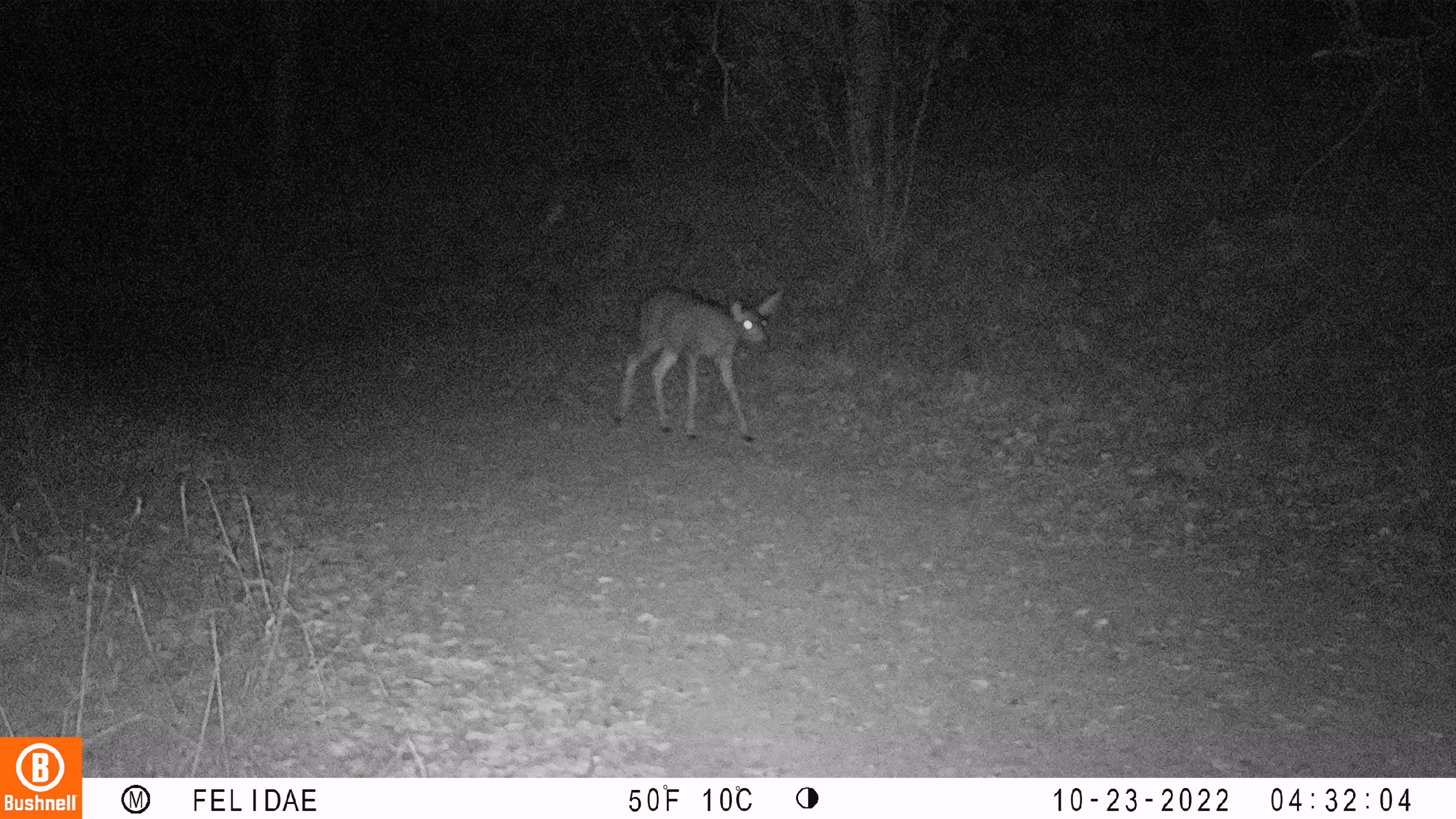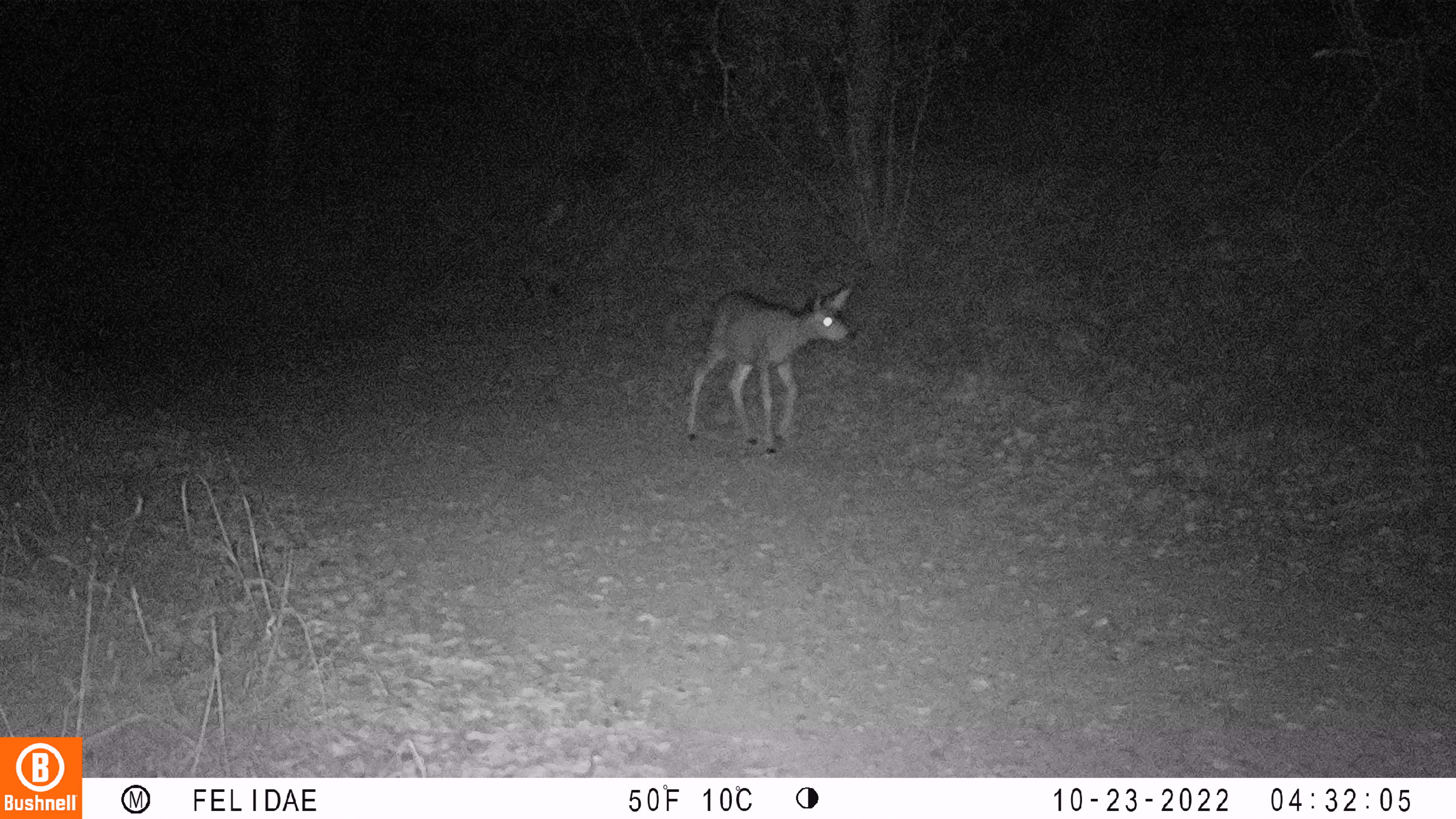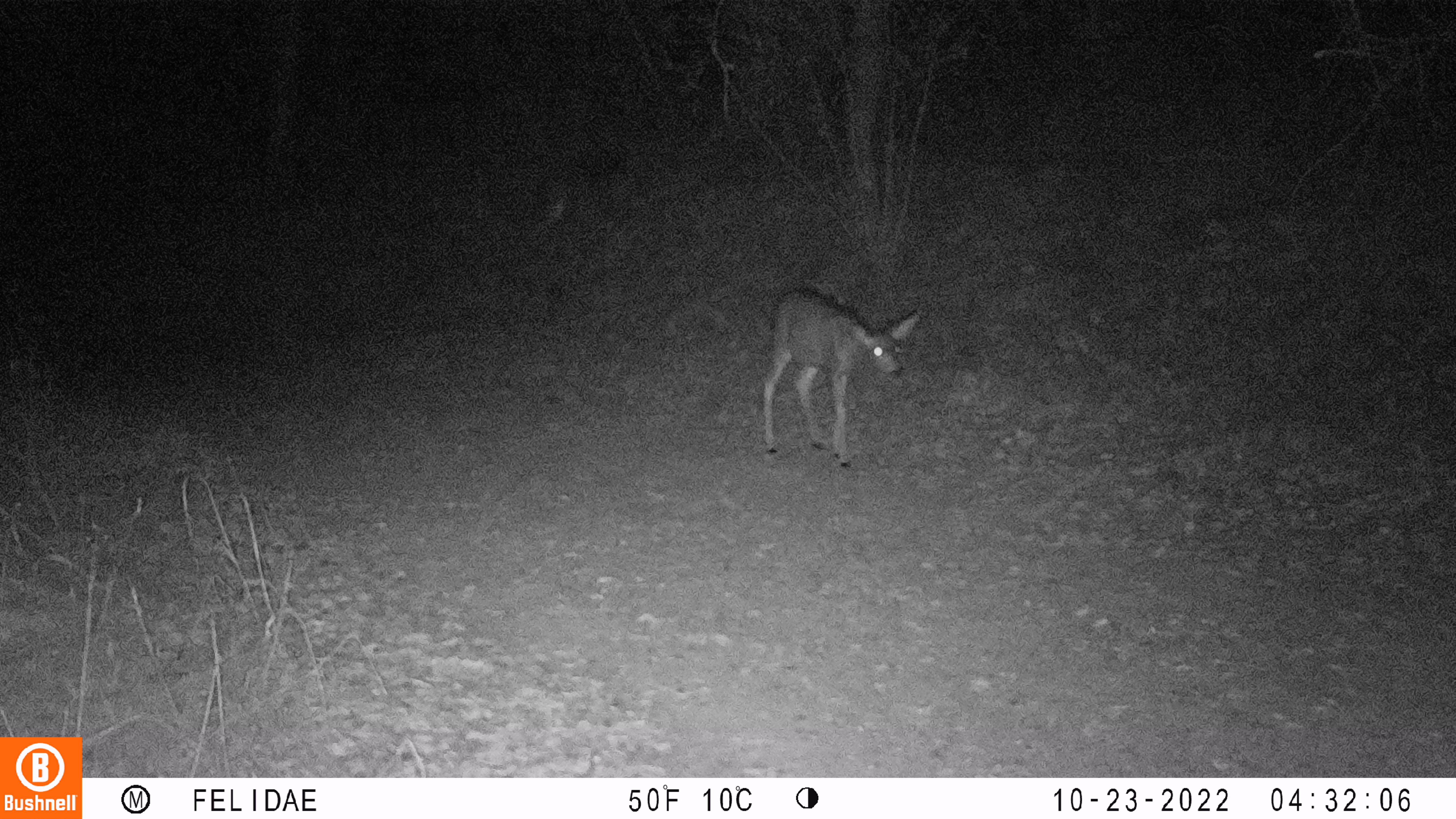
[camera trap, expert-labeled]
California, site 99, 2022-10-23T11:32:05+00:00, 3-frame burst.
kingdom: Animalia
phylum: Chordata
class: Mammalia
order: Artiodactyla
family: Cervidae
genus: Odocoileus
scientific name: Odocoileus hemionus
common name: mule deer